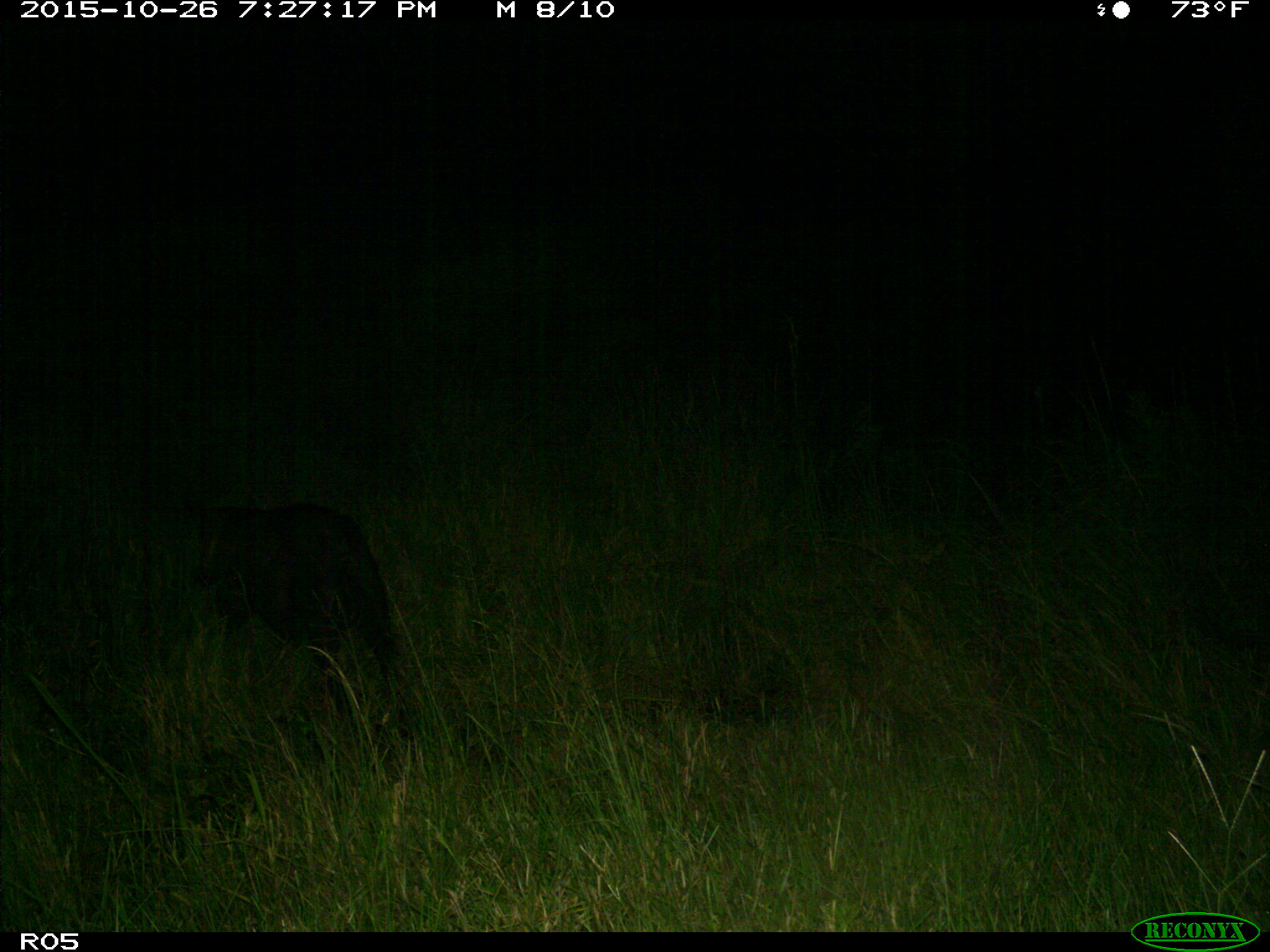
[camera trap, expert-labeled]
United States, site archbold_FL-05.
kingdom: Animalia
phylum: Chordata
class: Mammalia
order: Artiodactyla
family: Suidae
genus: Sus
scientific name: Sus scrofa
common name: wild boar